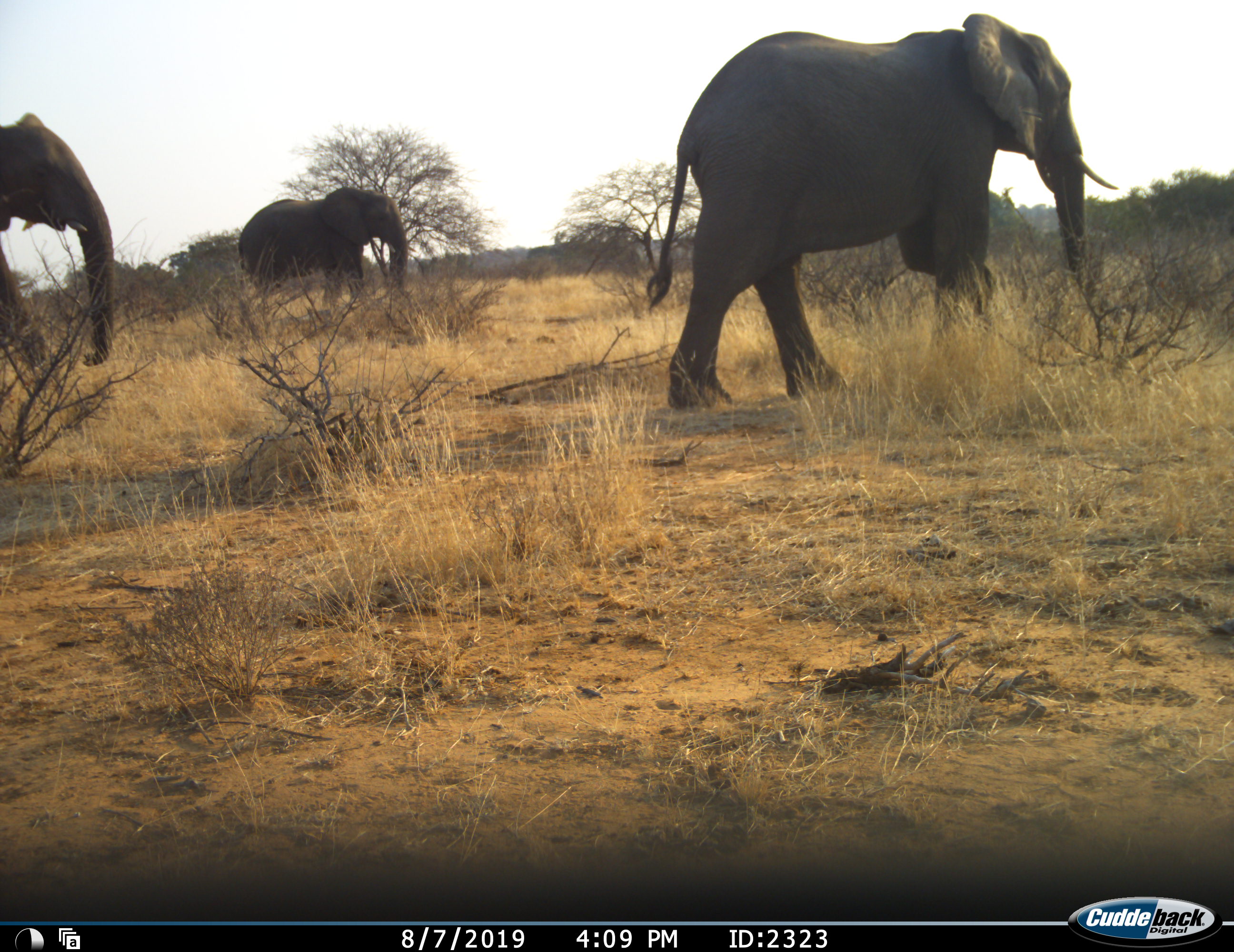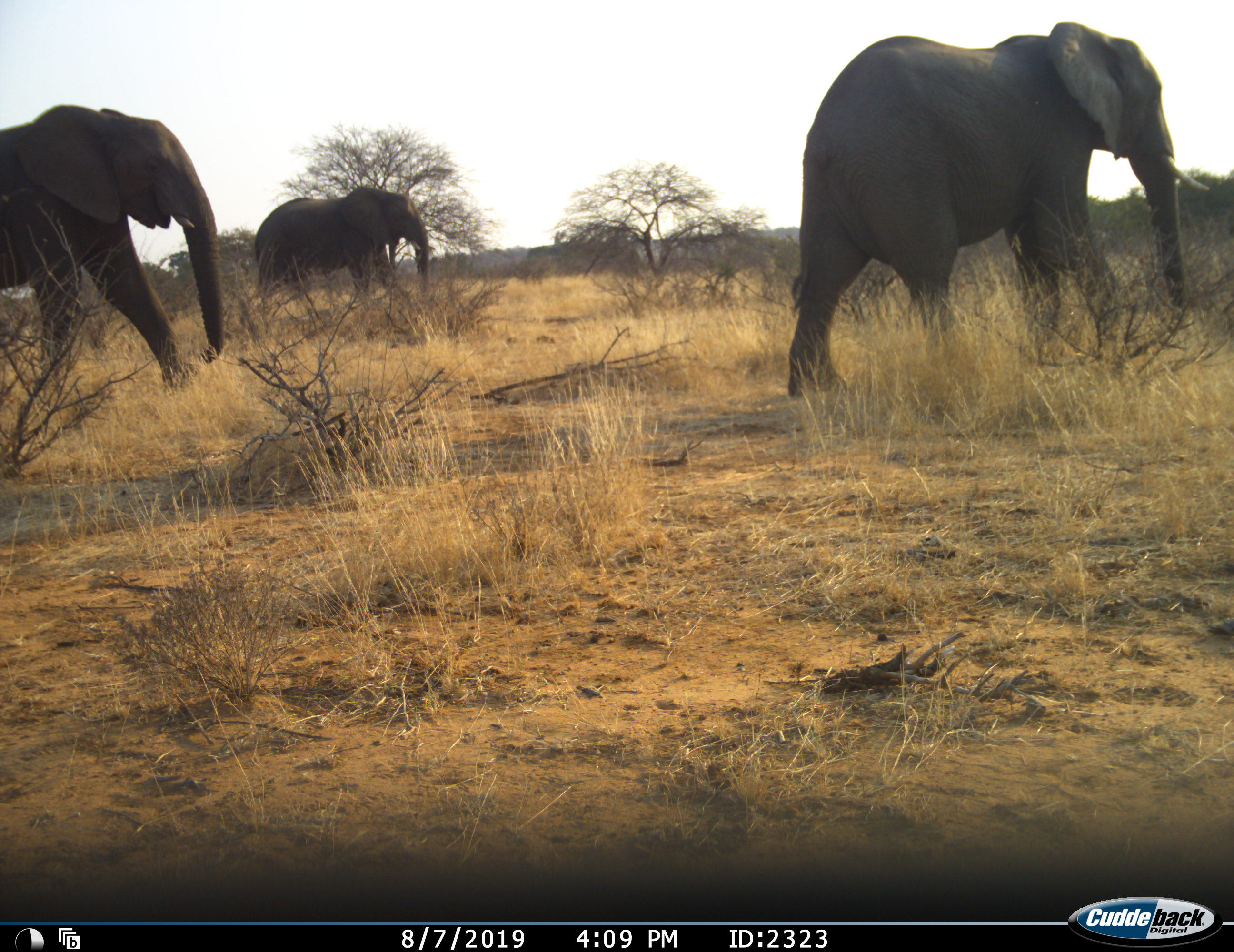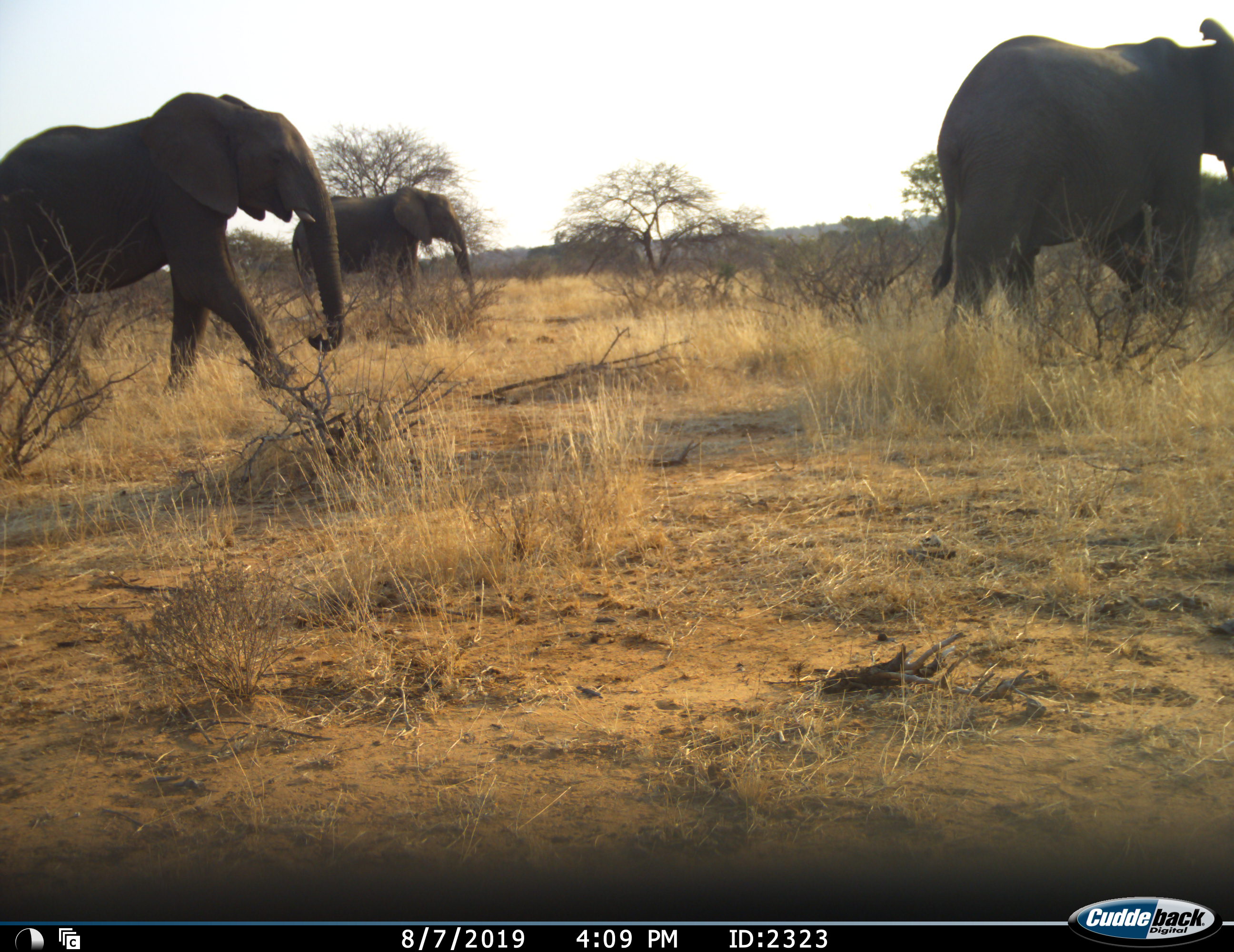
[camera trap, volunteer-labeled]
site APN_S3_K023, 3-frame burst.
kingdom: Animalia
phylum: Chordata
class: Mammalia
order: Proboscidea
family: Elephantidae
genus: Loxodonta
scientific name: Loxodonta africana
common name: african bush elephant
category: elephant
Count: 3.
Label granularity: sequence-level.